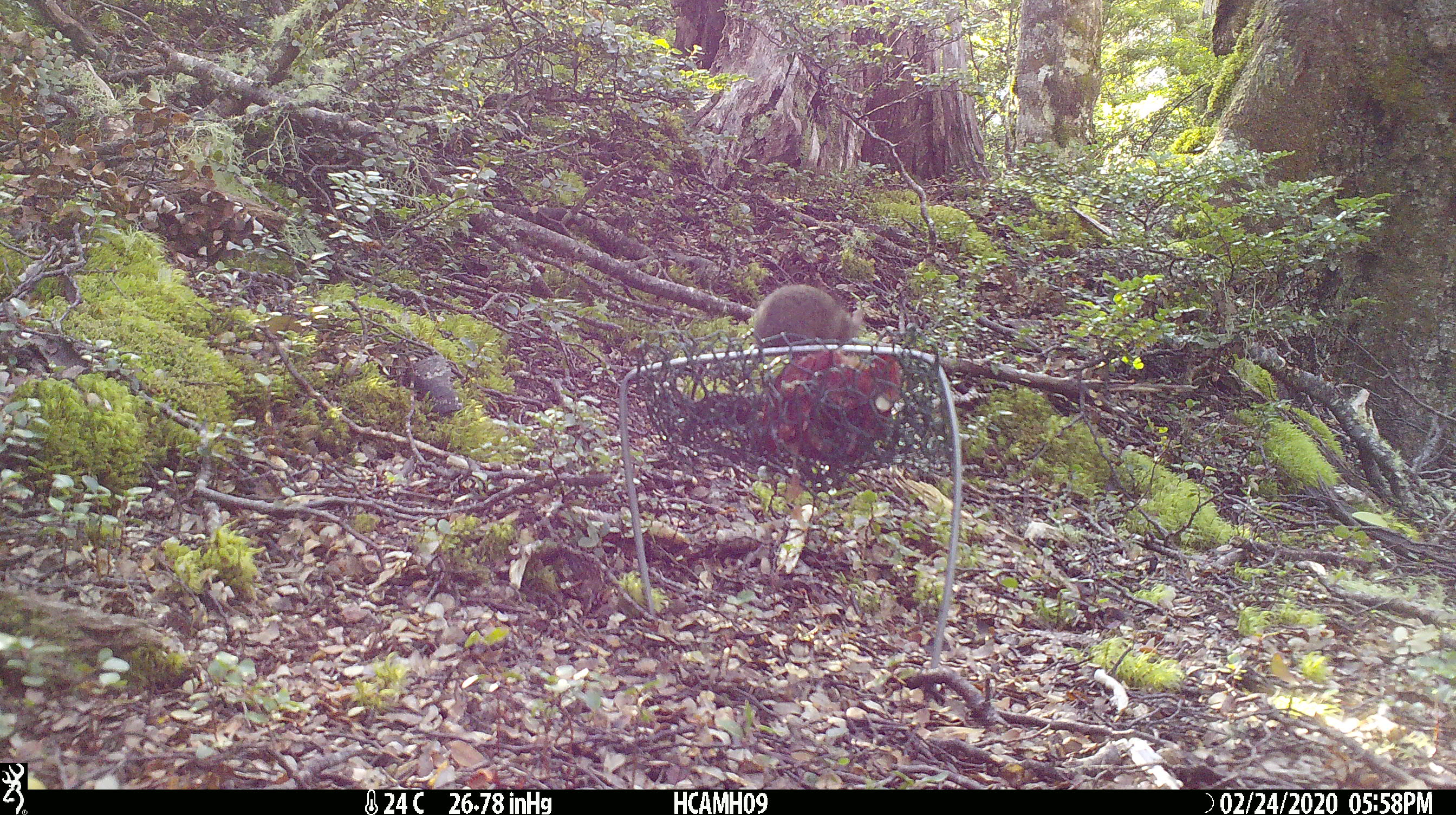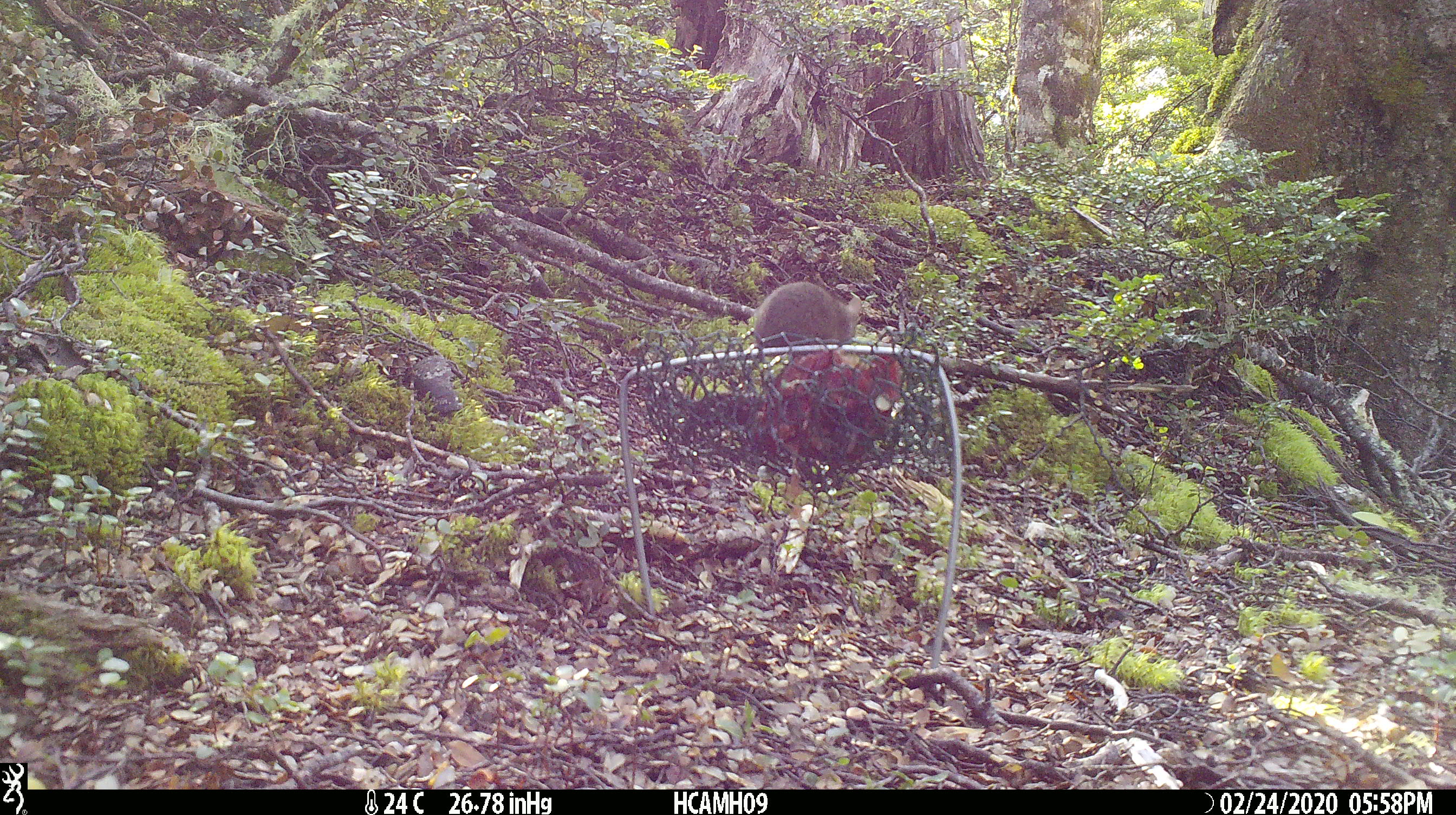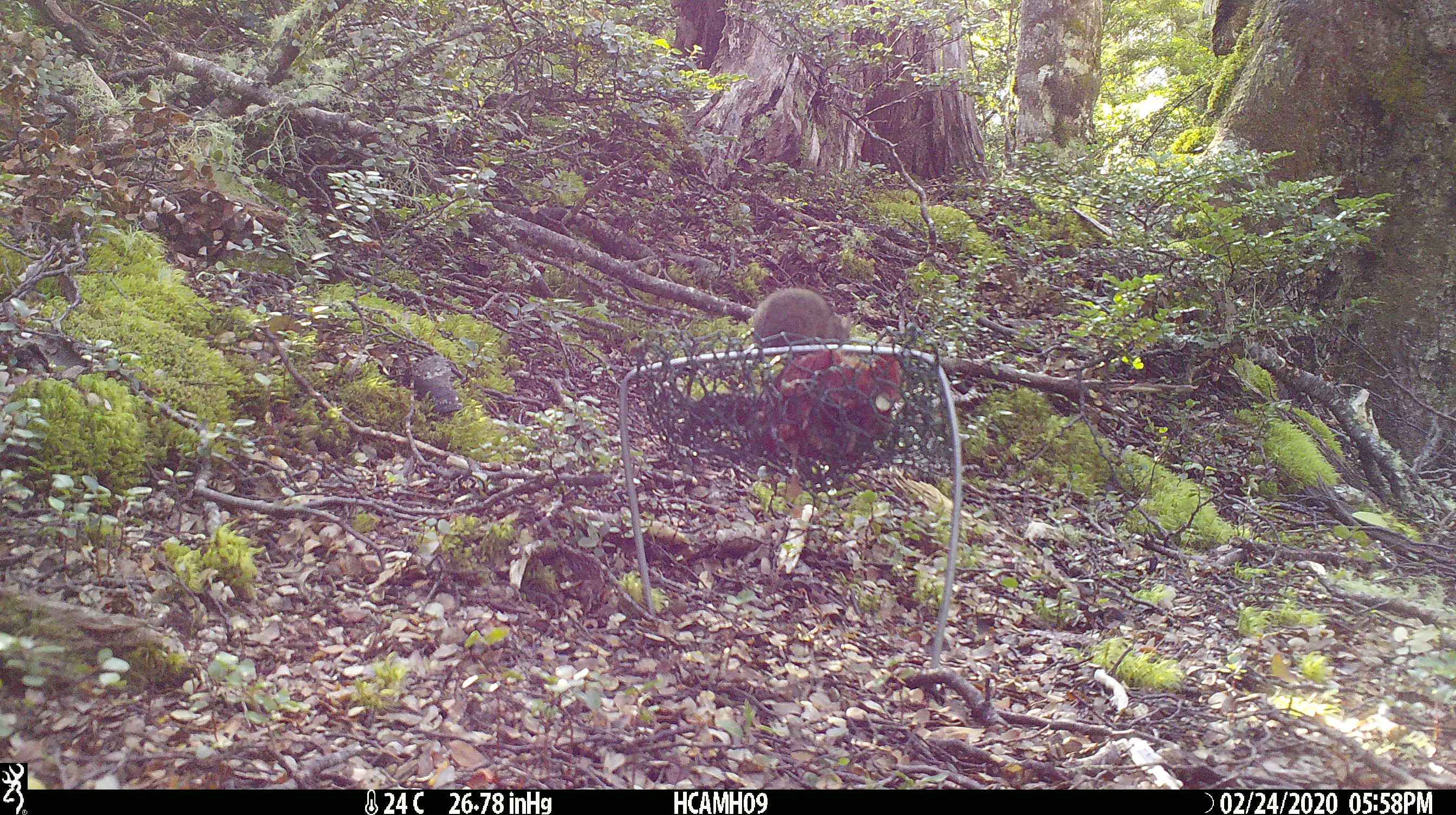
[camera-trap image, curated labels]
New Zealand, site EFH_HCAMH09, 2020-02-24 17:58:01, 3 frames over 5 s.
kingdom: Animalia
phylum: Chordata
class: Mammalia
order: Rodentia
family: Muridae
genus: Mus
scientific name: Mus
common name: mouse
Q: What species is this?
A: Mouse (Mus).